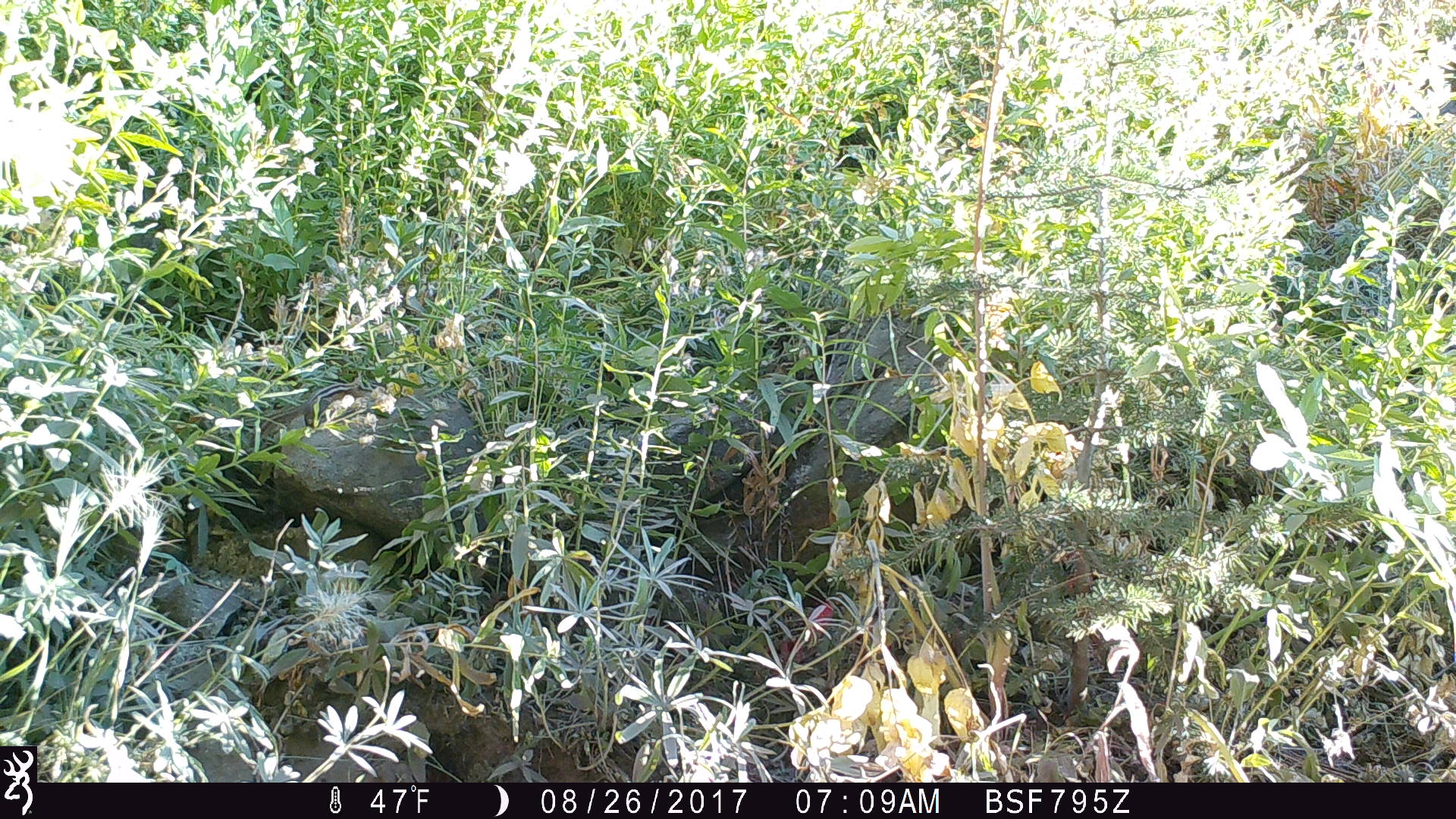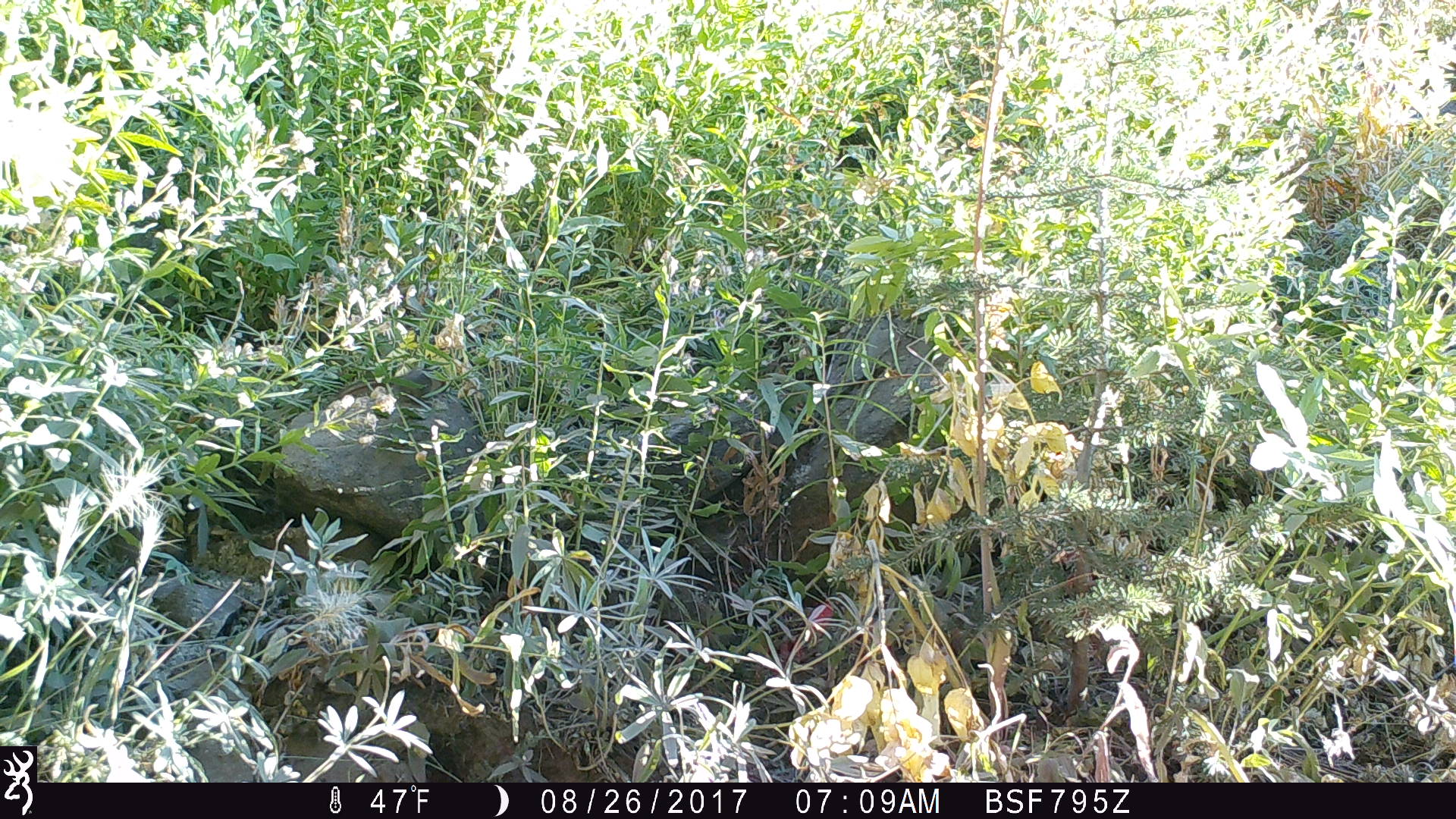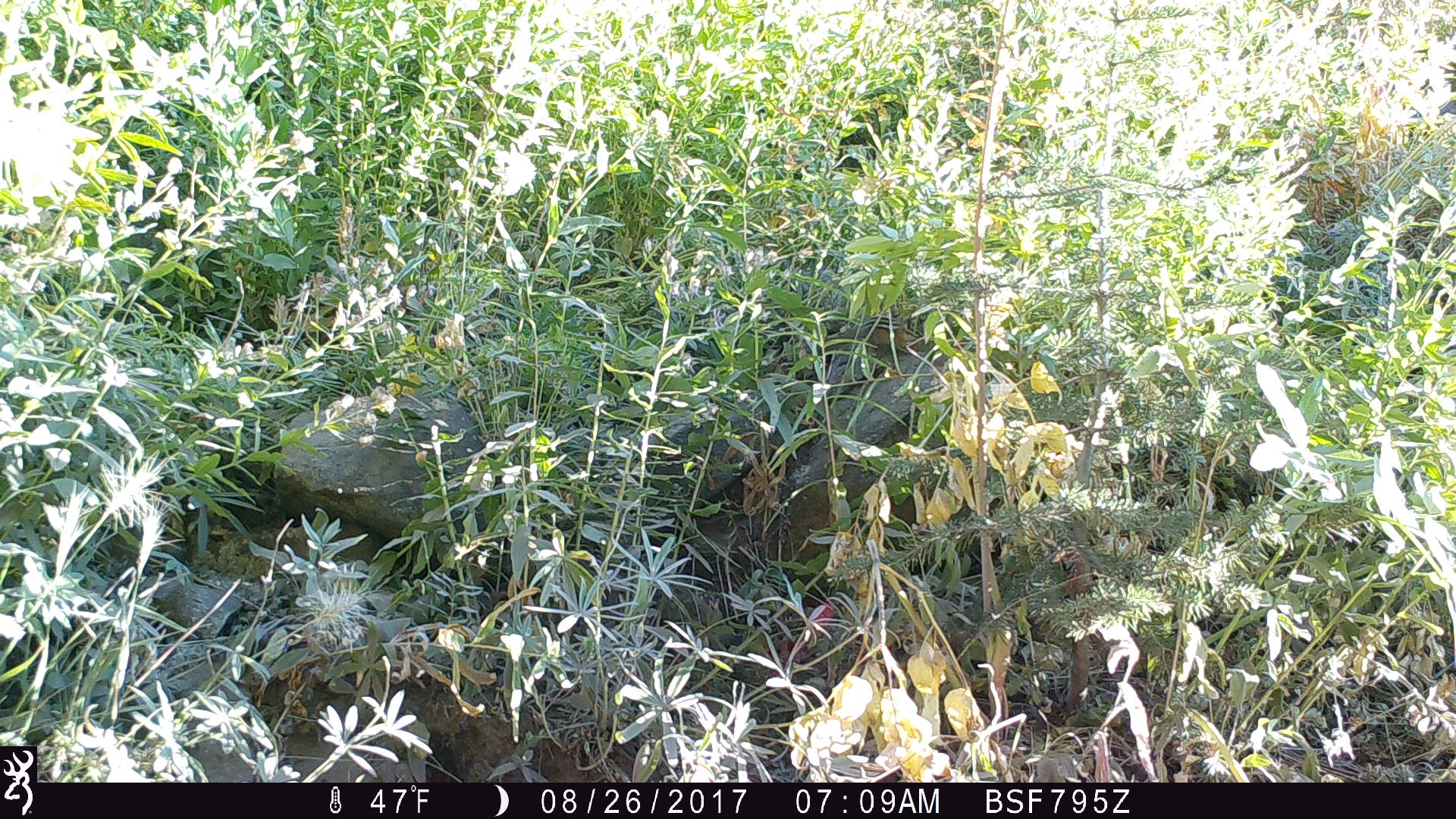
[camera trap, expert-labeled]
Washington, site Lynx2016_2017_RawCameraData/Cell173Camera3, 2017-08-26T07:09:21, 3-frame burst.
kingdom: Animalia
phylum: Chordata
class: Mammalia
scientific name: Mammalia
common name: small mammal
Small mammal (Mammalia). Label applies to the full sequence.